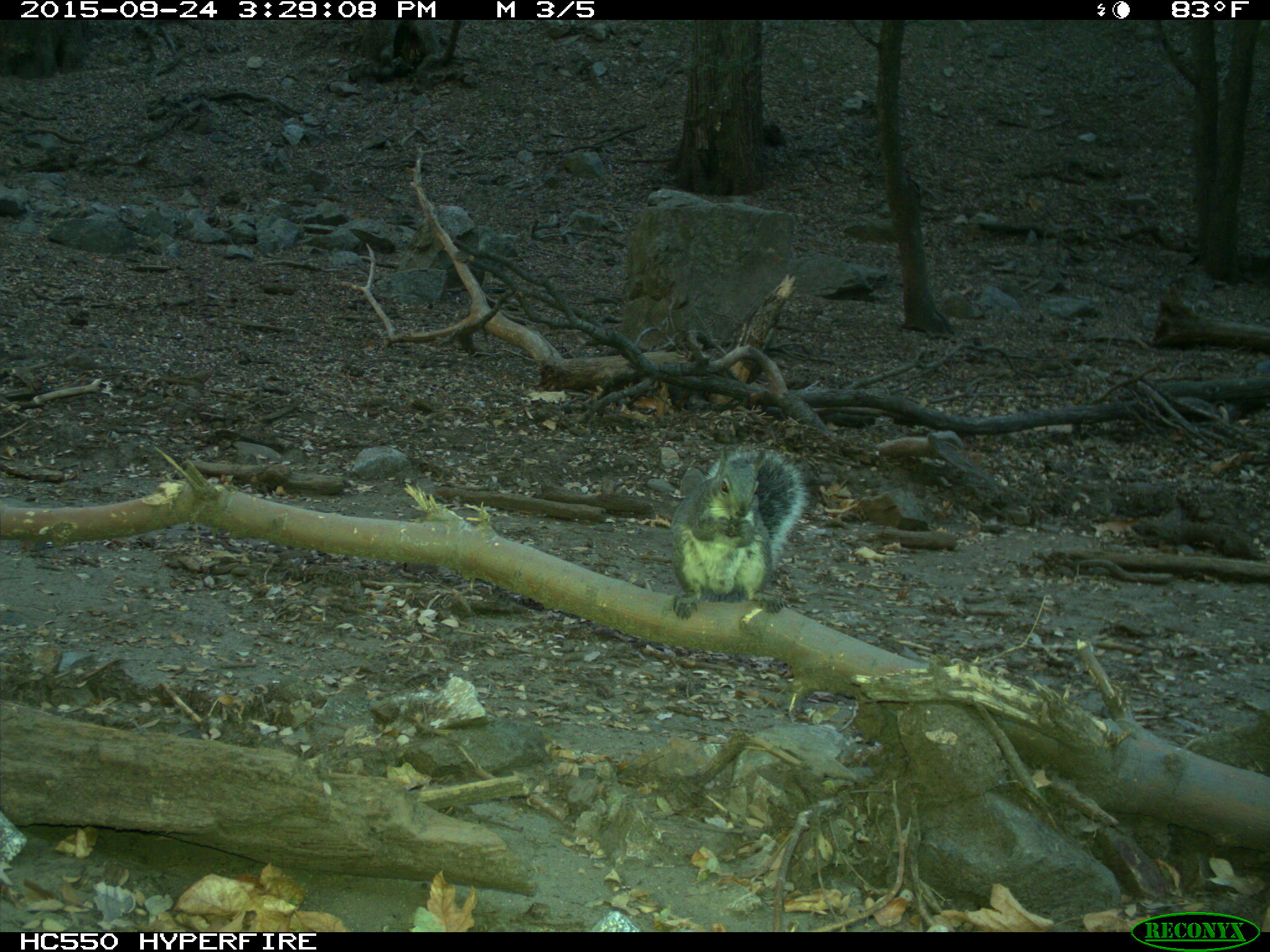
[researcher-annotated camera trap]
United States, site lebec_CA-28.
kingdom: Animalia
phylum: Chordata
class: Mammalia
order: Rodentia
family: Sciuridae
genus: Sciurus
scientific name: Sciurus carolinensis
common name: eastern gray squirrel